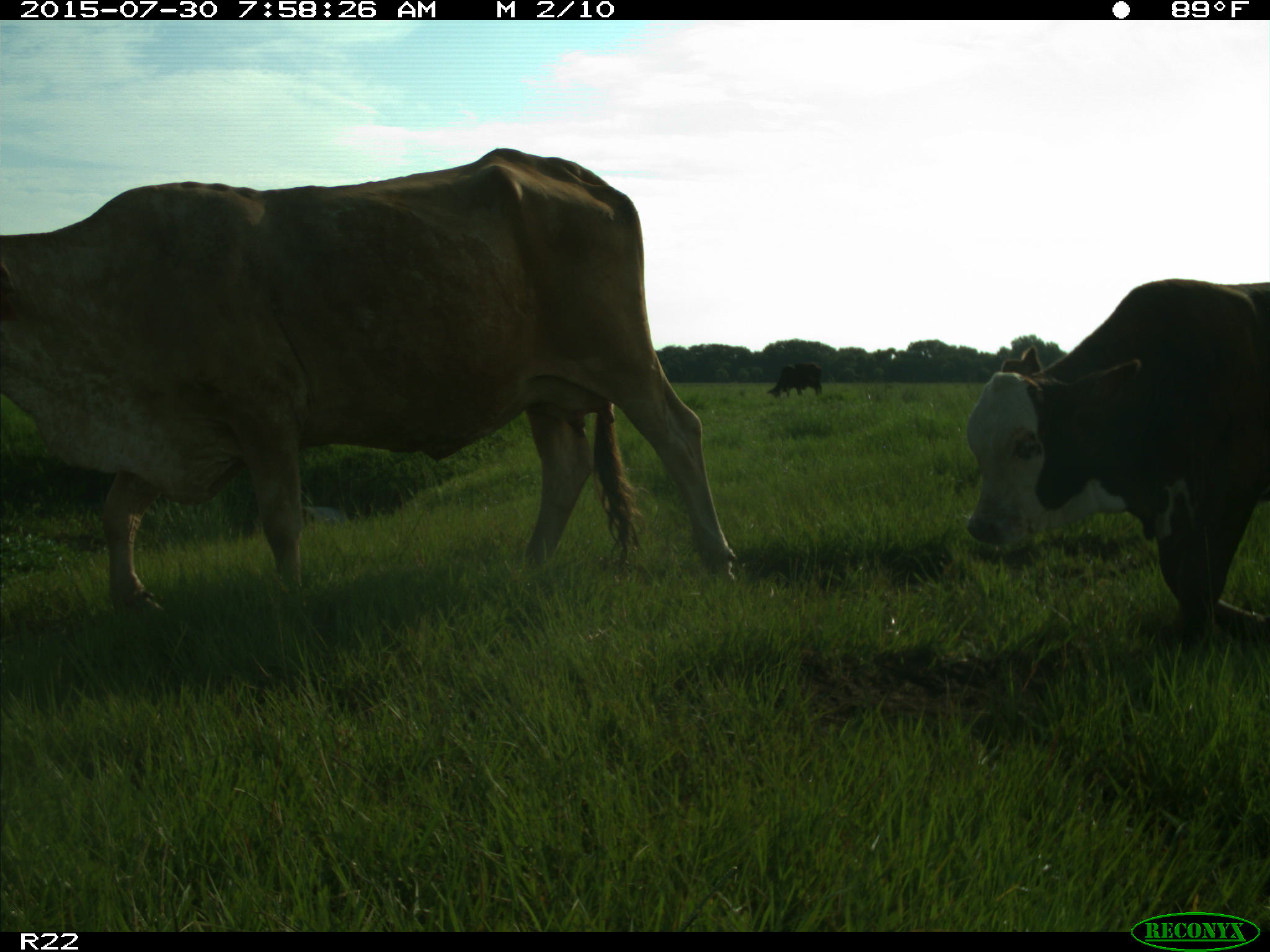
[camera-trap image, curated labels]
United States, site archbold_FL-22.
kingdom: Animalia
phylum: Chordata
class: Mammalia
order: Artiodactyla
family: Bovidae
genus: Bos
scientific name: Bos taurus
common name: domestic cow